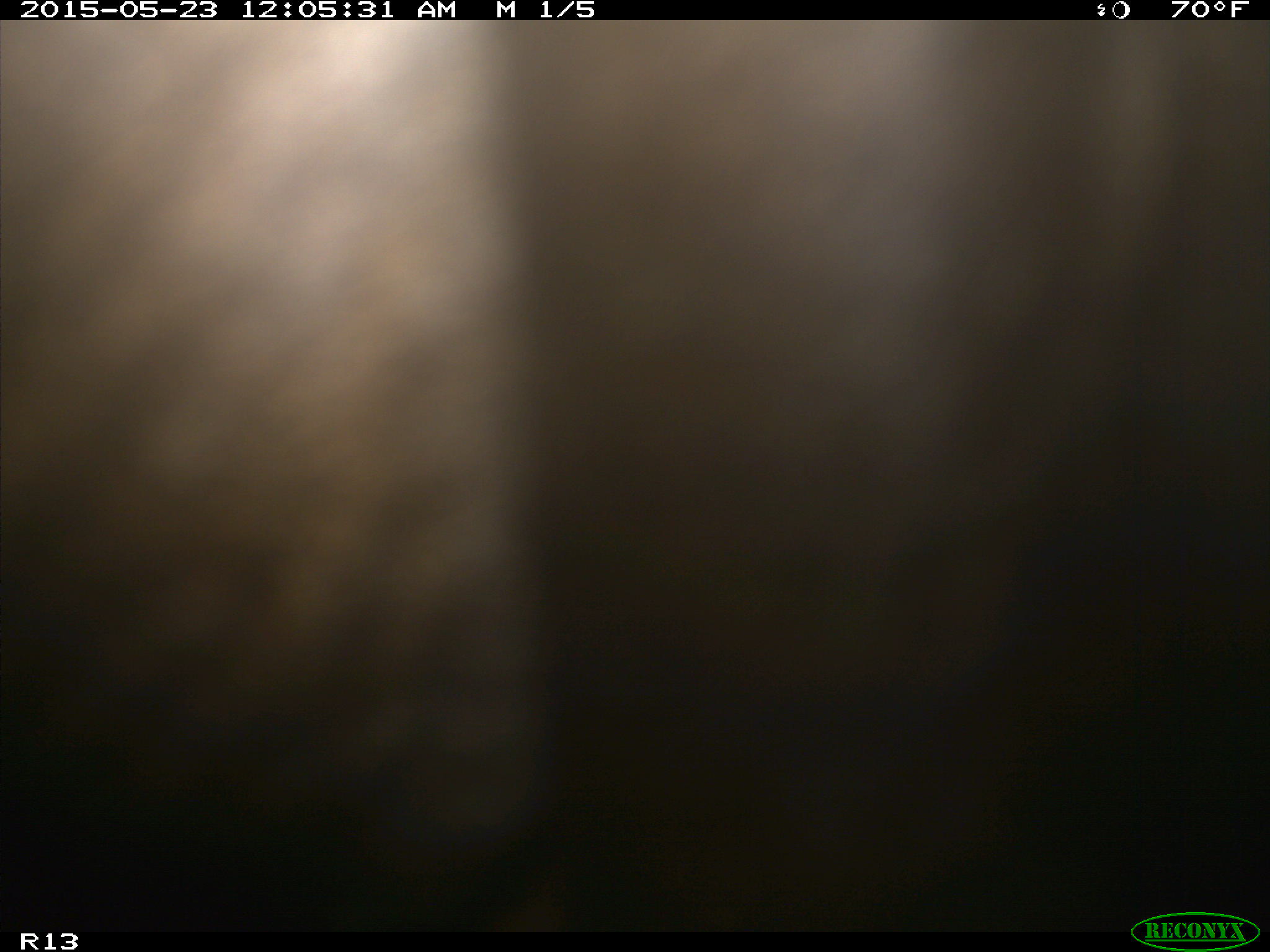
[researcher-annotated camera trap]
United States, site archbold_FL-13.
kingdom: Animalia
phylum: Chordata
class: Mammalia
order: Artiodactyla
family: Bovidae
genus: Bos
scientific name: Bos taurus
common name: domestic cow